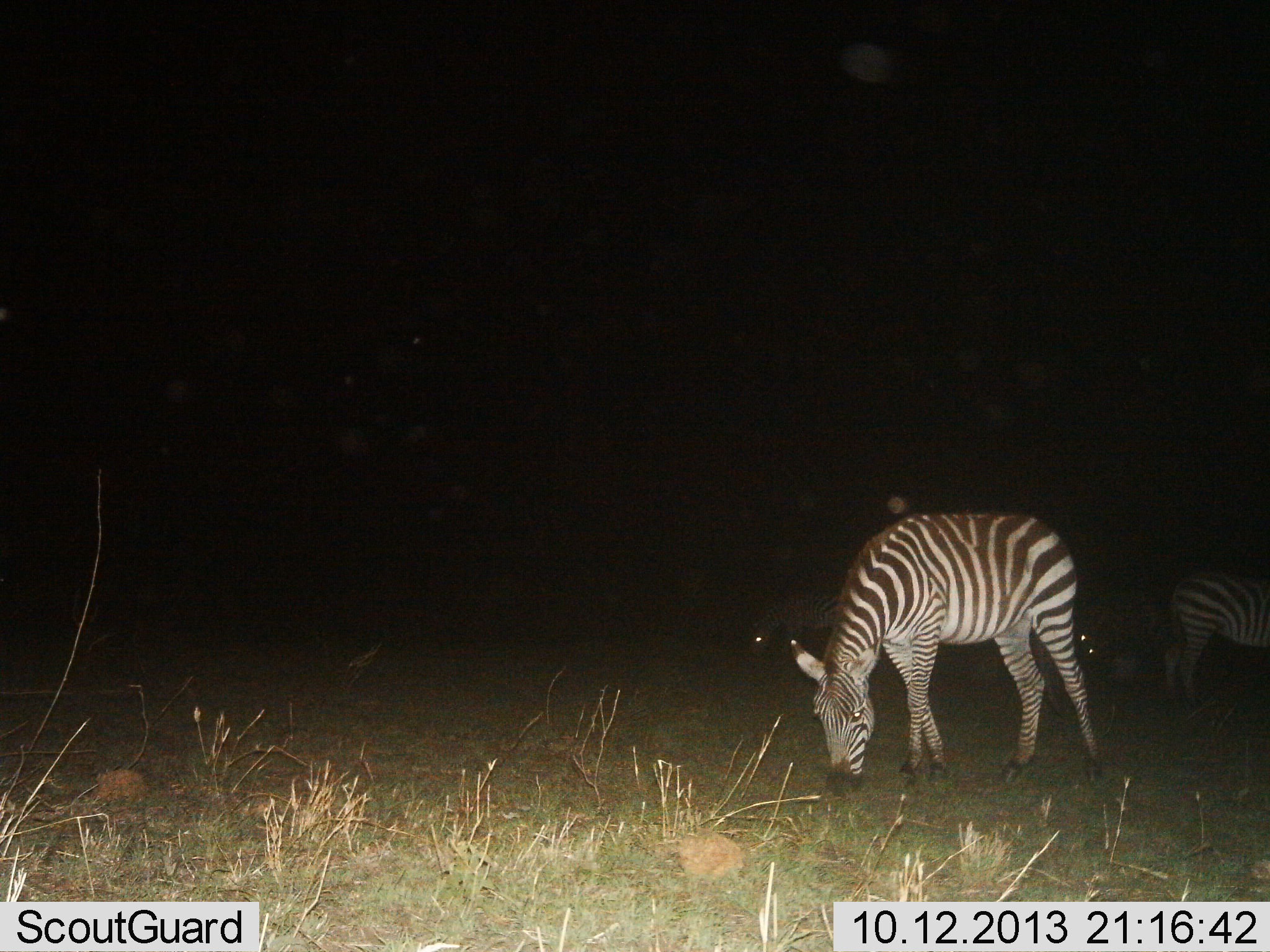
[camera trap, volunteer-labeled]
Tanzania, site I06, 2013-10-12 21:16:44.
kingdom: Animalia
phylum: Chordata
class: Mammalia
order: Perissodactyla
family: Equidae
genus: Equus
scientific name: Equus quagga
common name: plains zebra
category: zebra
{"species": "zebra (plains zebra) (Equus quagga)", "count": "3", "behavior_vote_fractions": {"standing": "30%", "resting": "0%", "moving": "0%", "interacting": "0%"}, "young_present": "0%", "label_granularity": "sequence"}